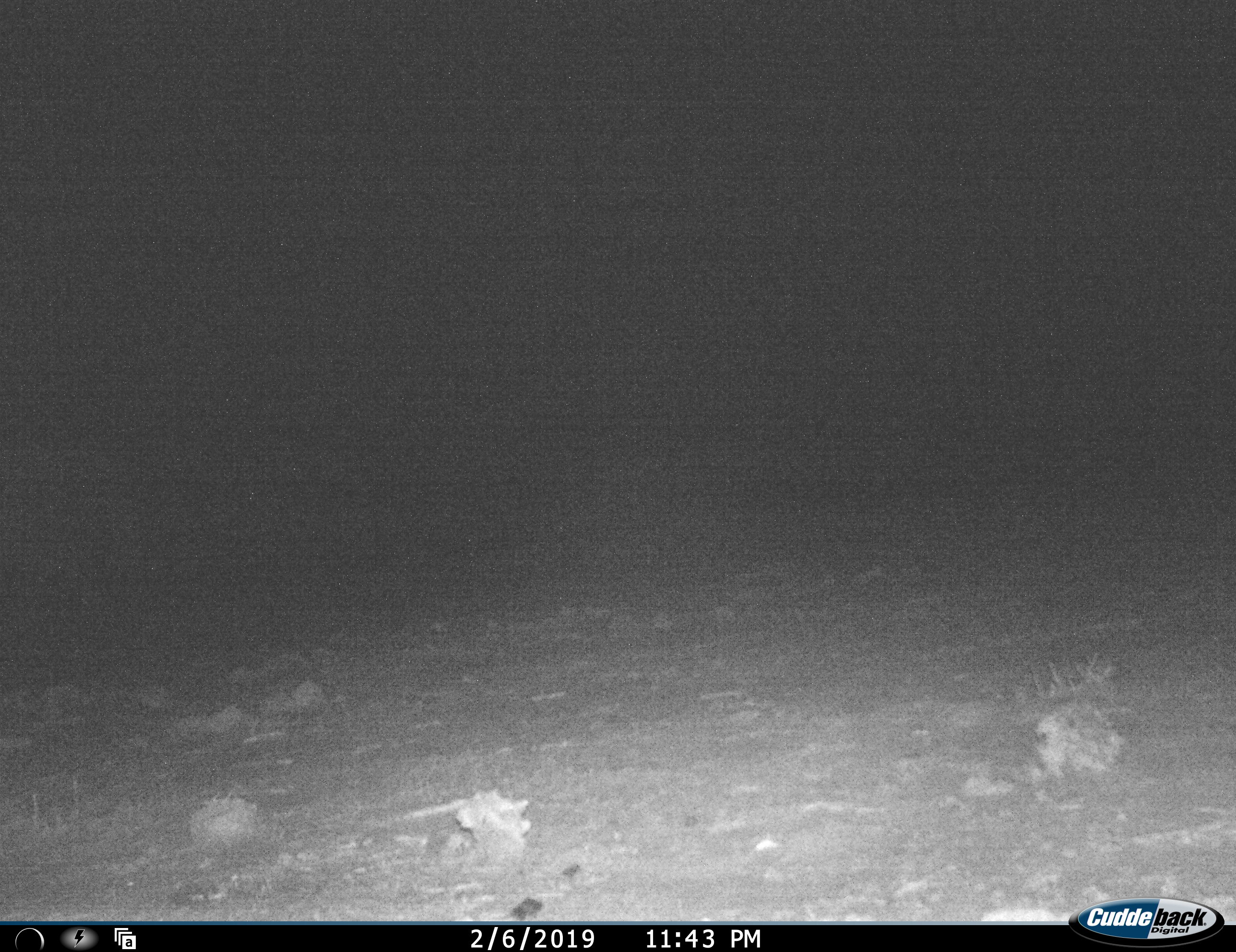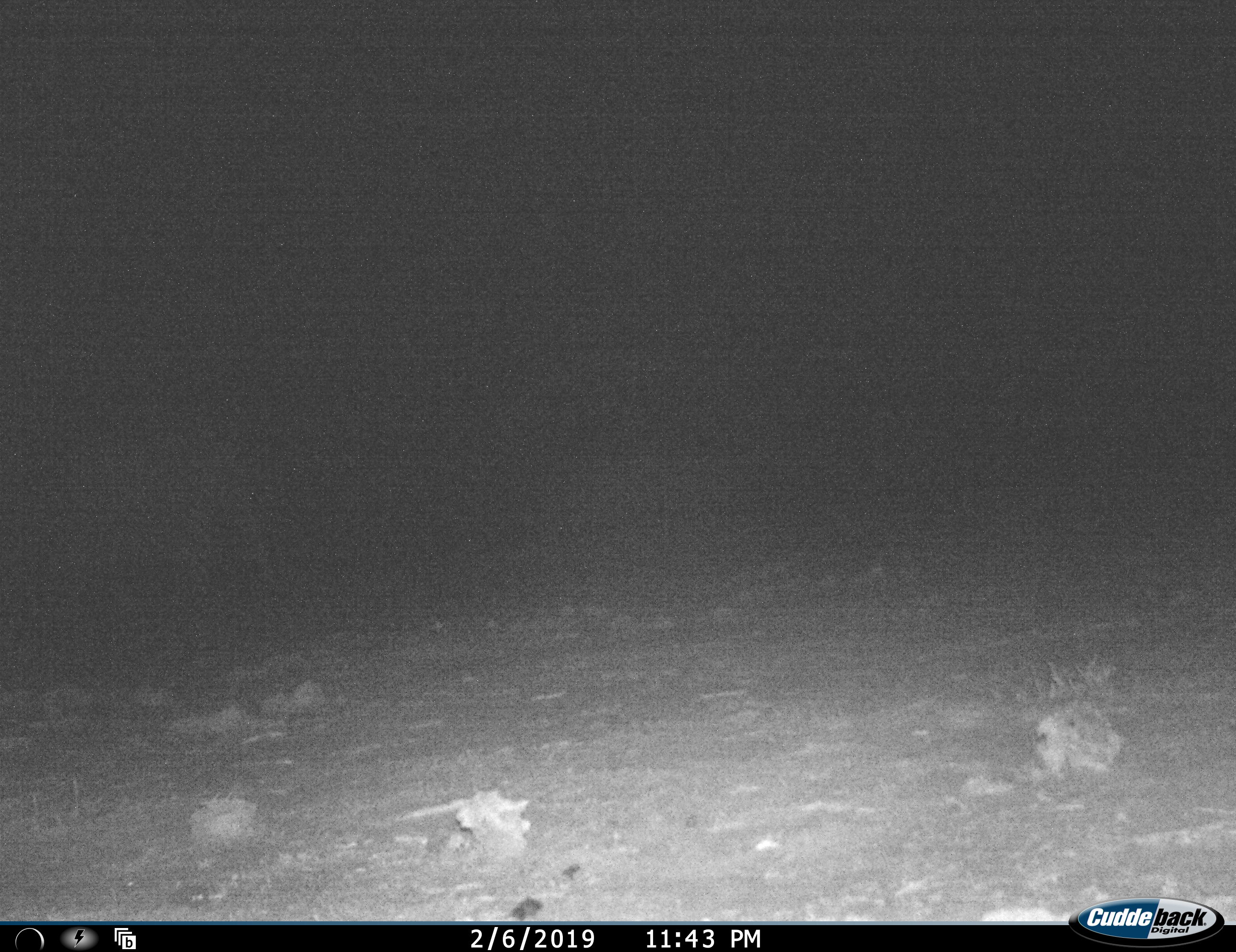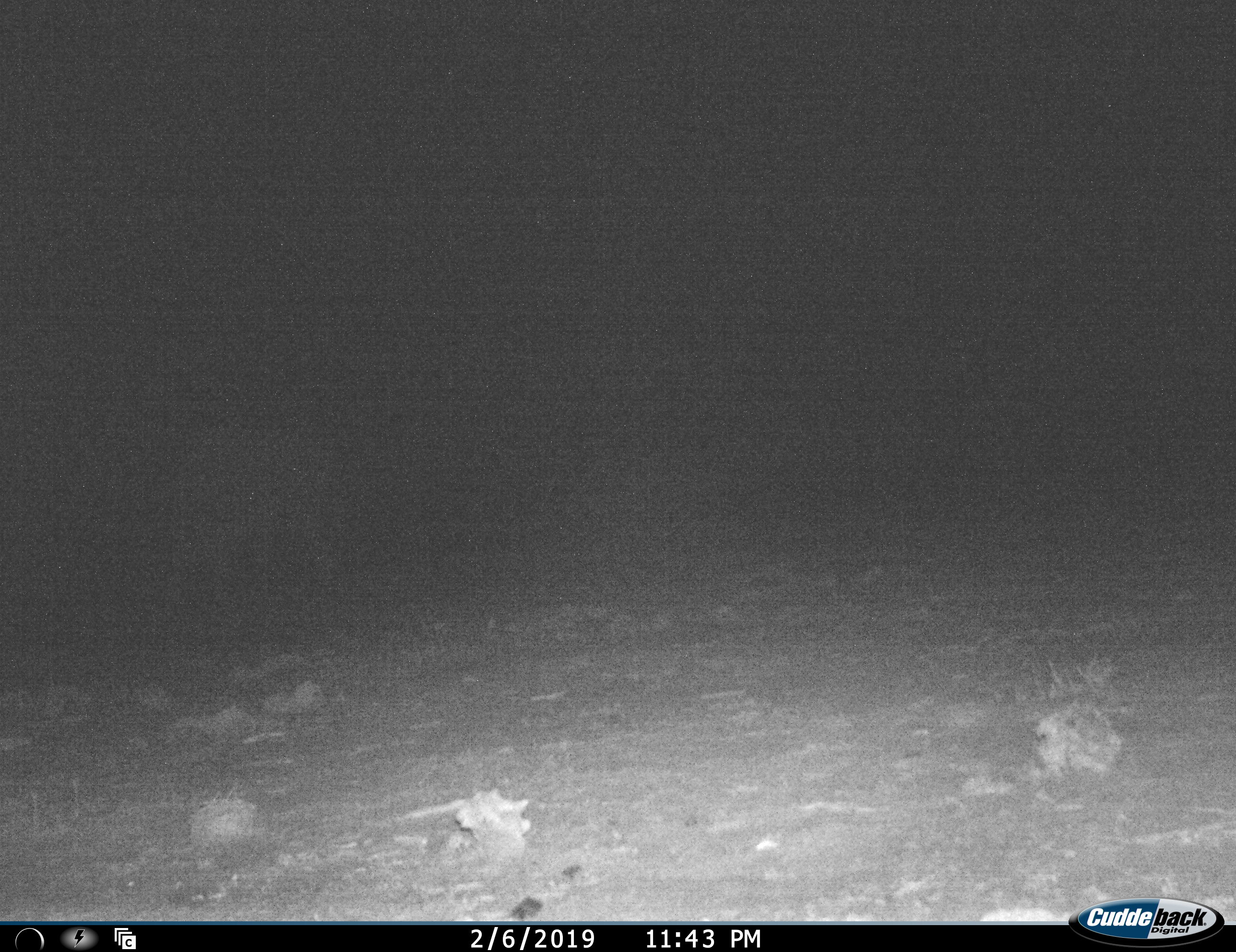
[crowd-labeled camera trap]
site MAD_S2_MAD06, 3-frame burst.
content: unidentified animal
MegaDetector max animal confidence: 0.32